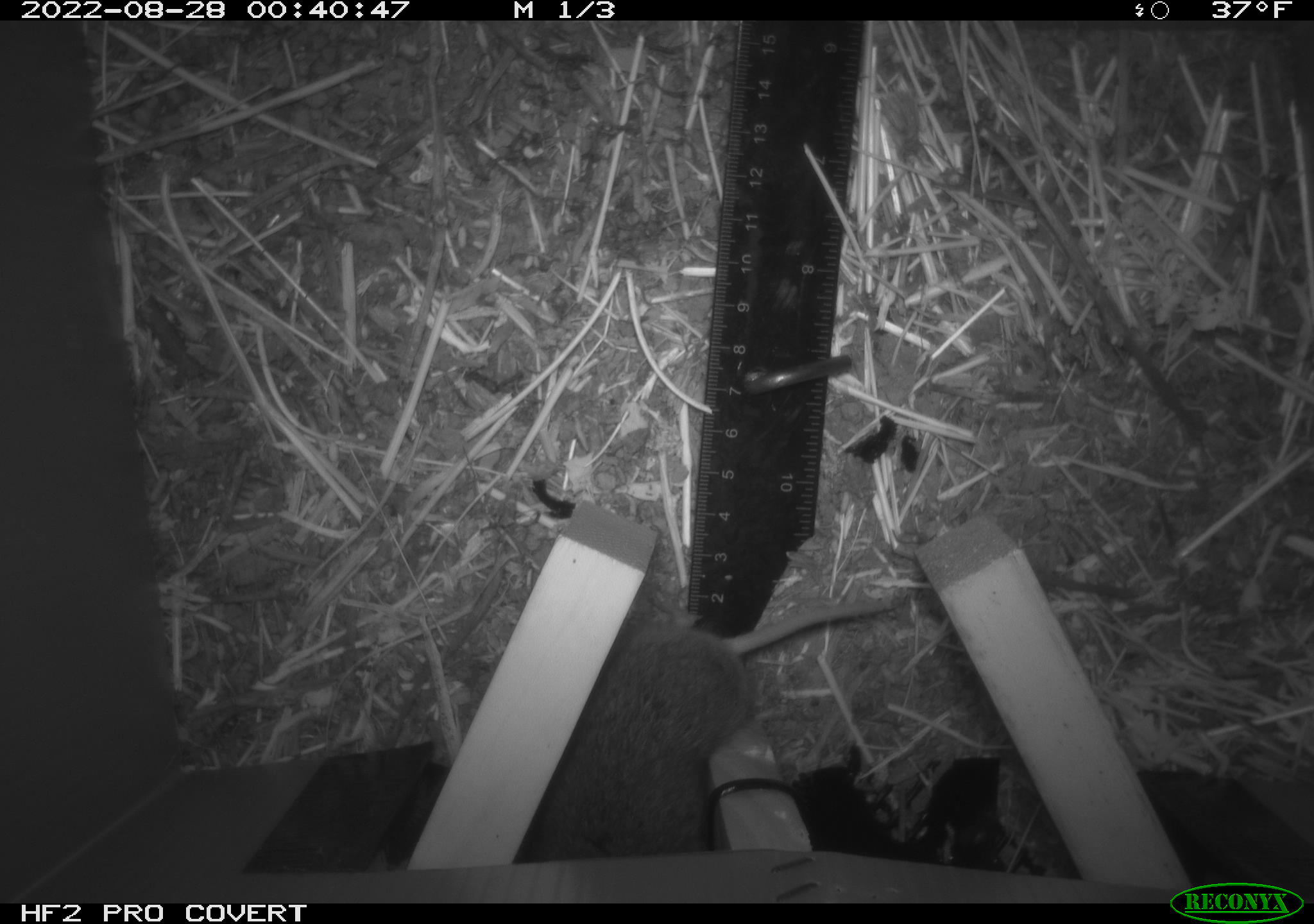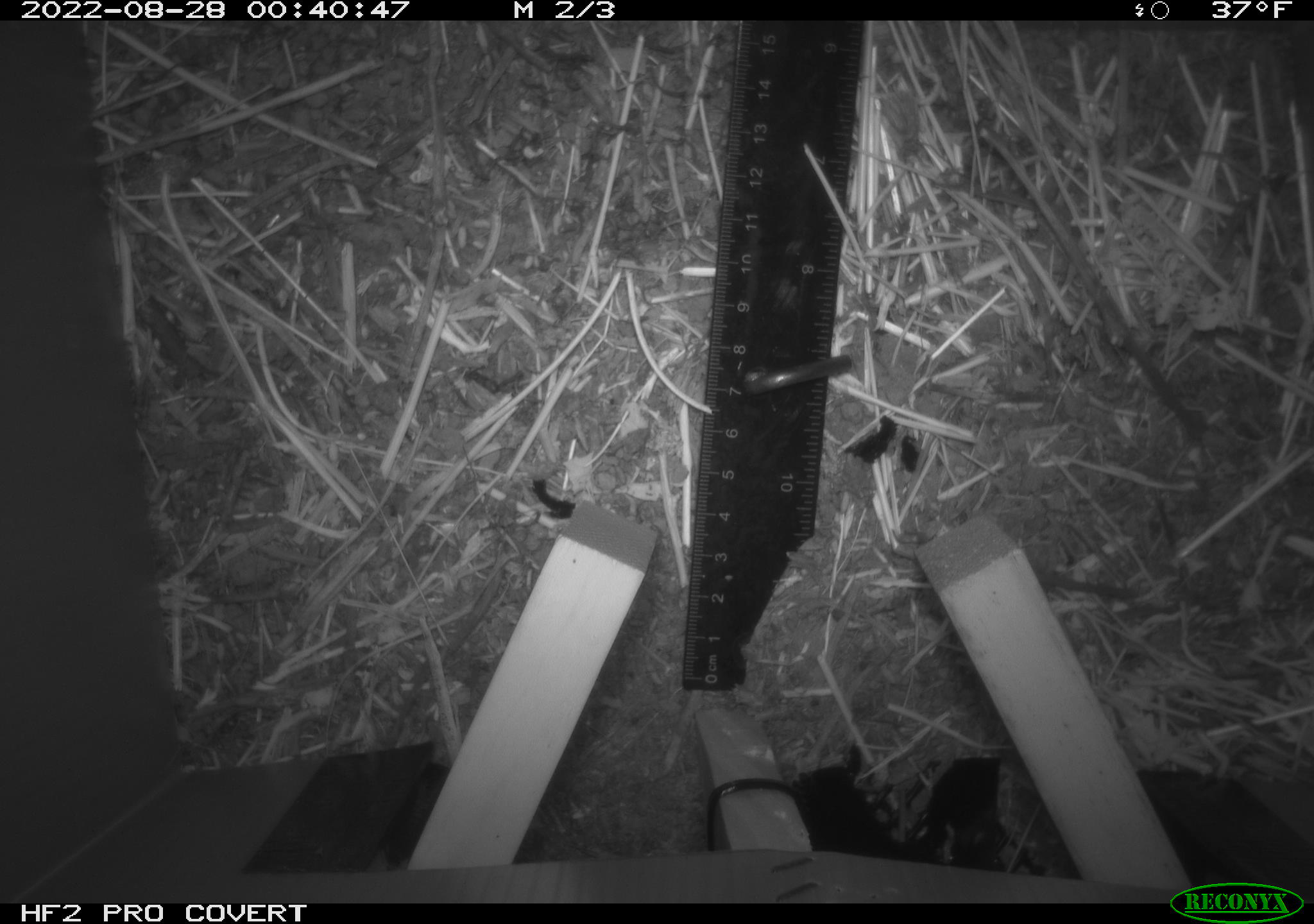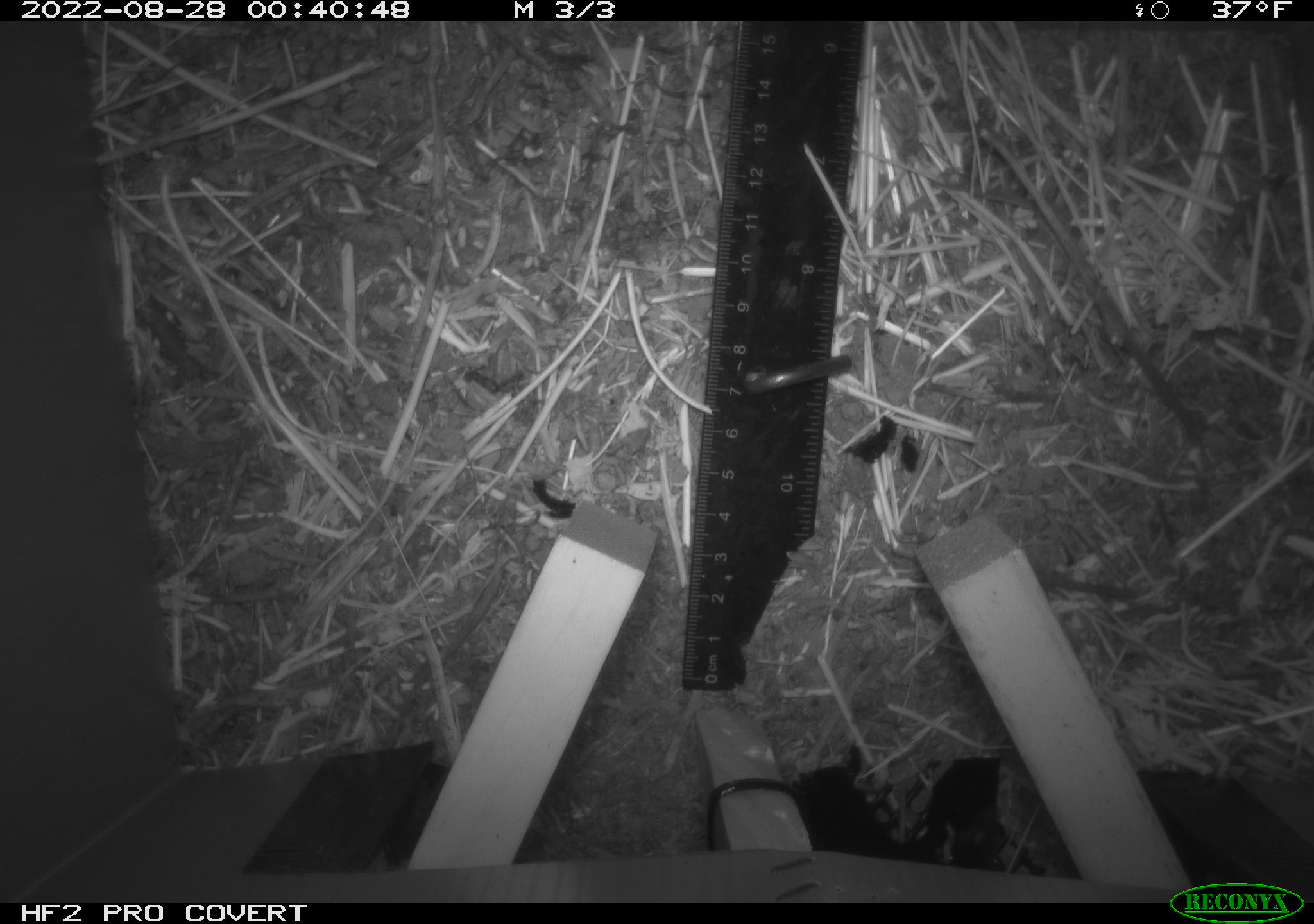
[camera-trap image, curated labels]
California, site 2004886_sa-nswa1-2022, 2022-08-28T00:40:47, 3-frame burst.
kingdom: Animalia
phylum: Chordata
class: Mammalia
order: Rodentia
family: Cricetidae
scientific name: Cricetidae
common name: hamsters, voles, lemmings, and allies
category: cricetidae family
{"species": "cricetidae family (hamsters, voles, lemmings, and allies) (Cricetidae)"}